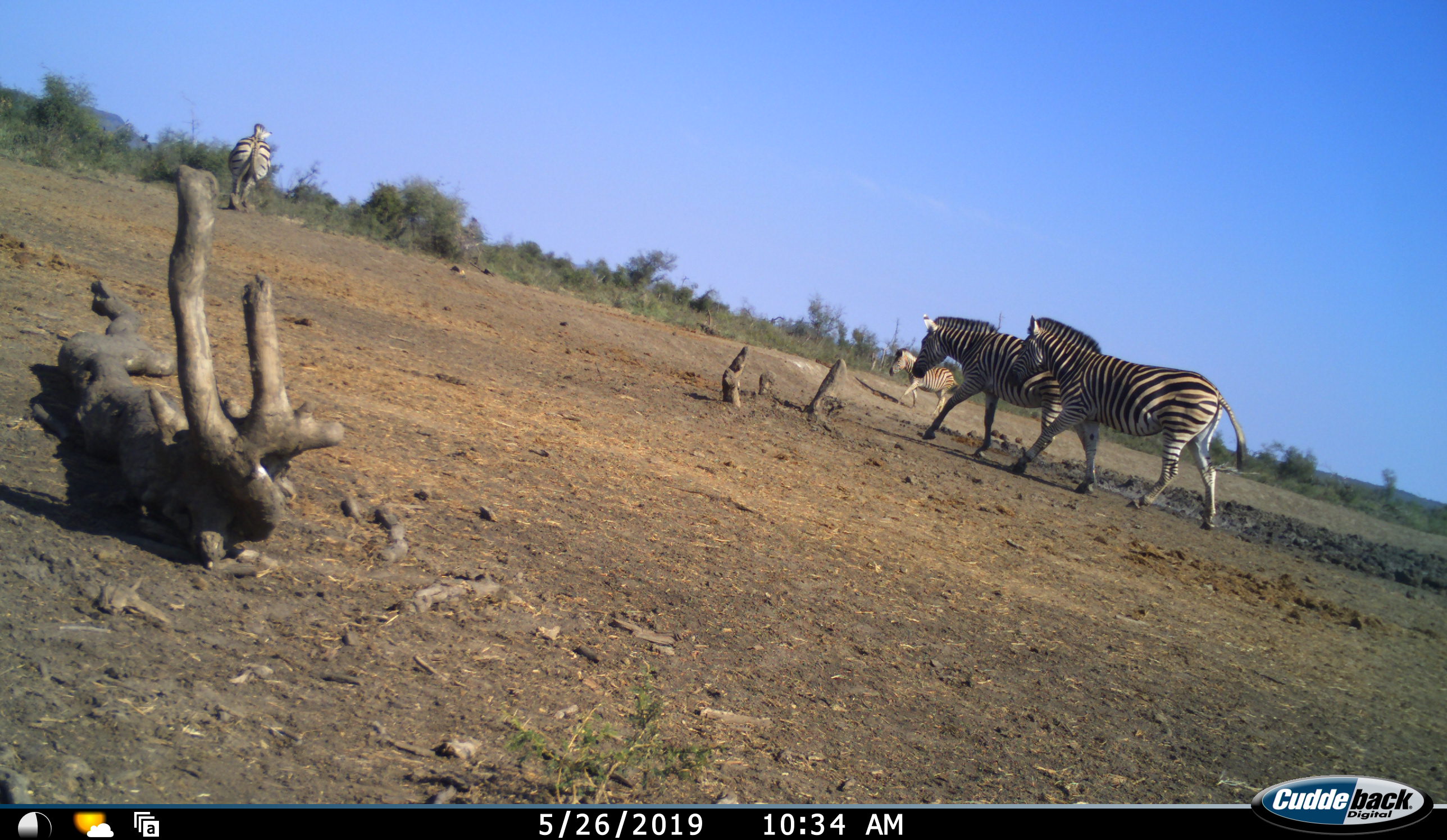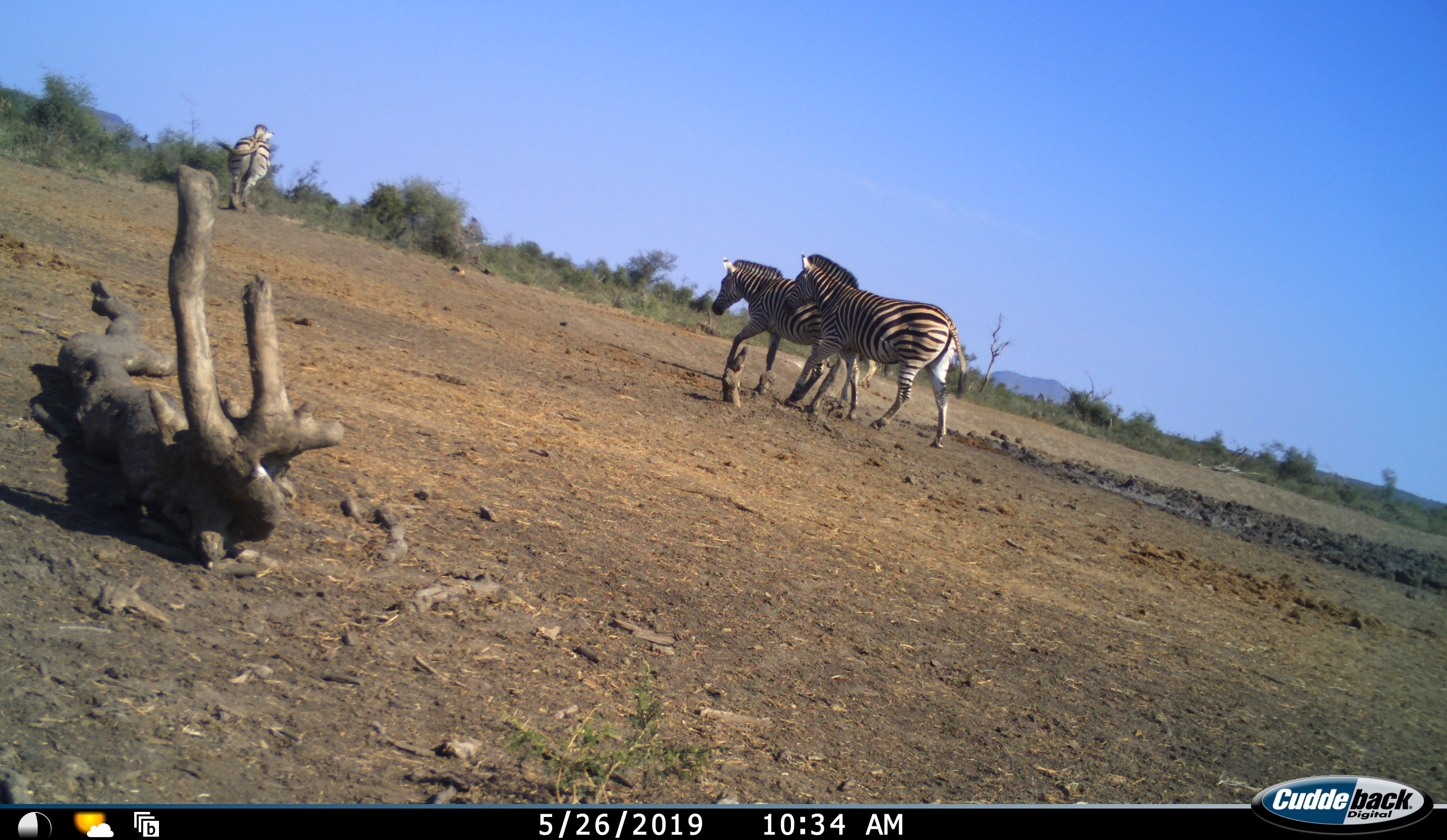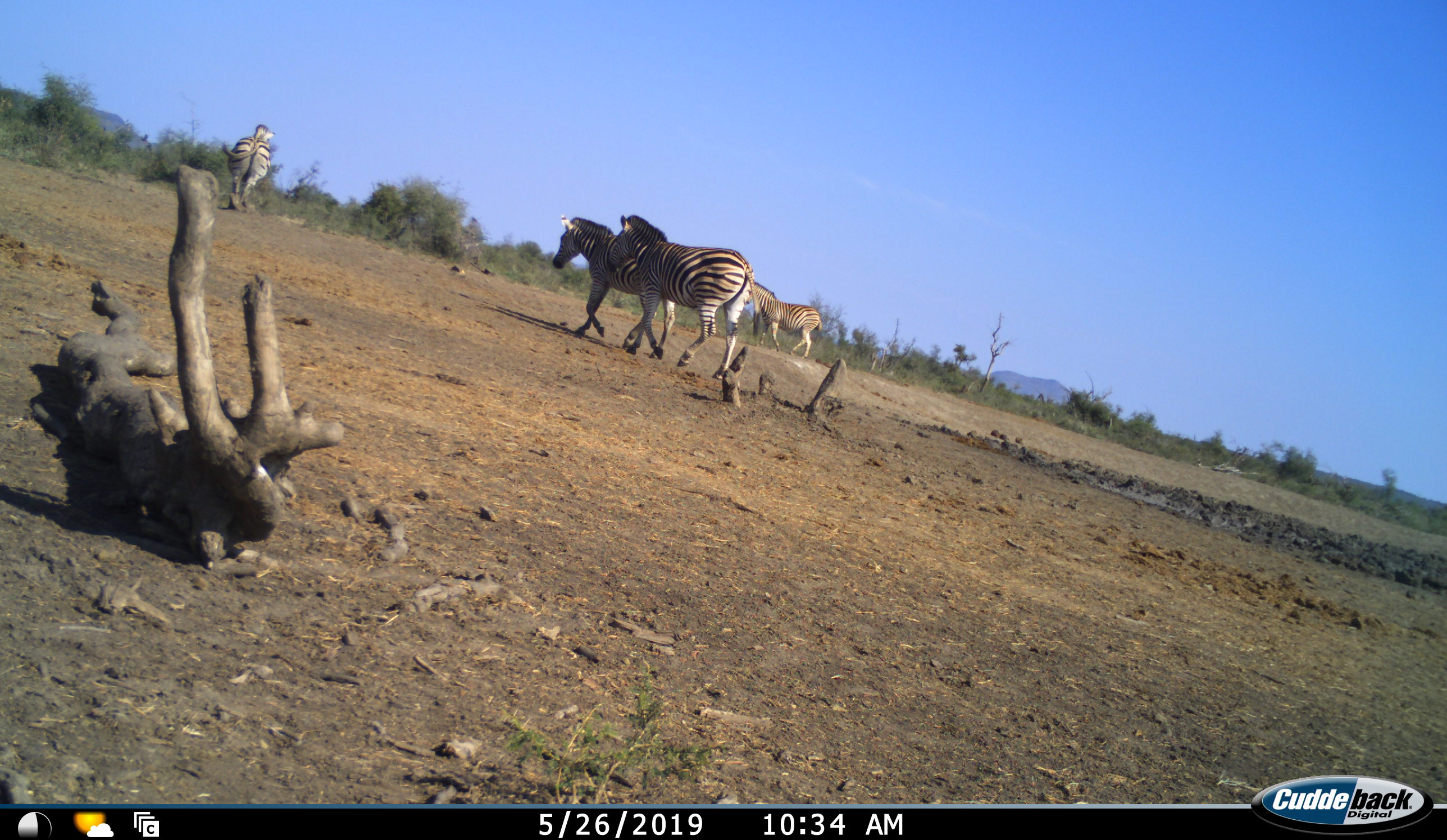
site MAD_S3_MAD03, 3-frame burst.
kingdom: Animalia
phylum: Chordata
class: Mammalia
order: Perissodactyla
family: Equidae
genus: Equus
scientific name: Equus quagga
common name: plains zebra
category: zebraplains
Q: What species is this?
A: Zebraplains (plains zebra) (Equus quagga).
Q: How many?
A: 4.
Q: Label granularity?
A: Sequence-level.